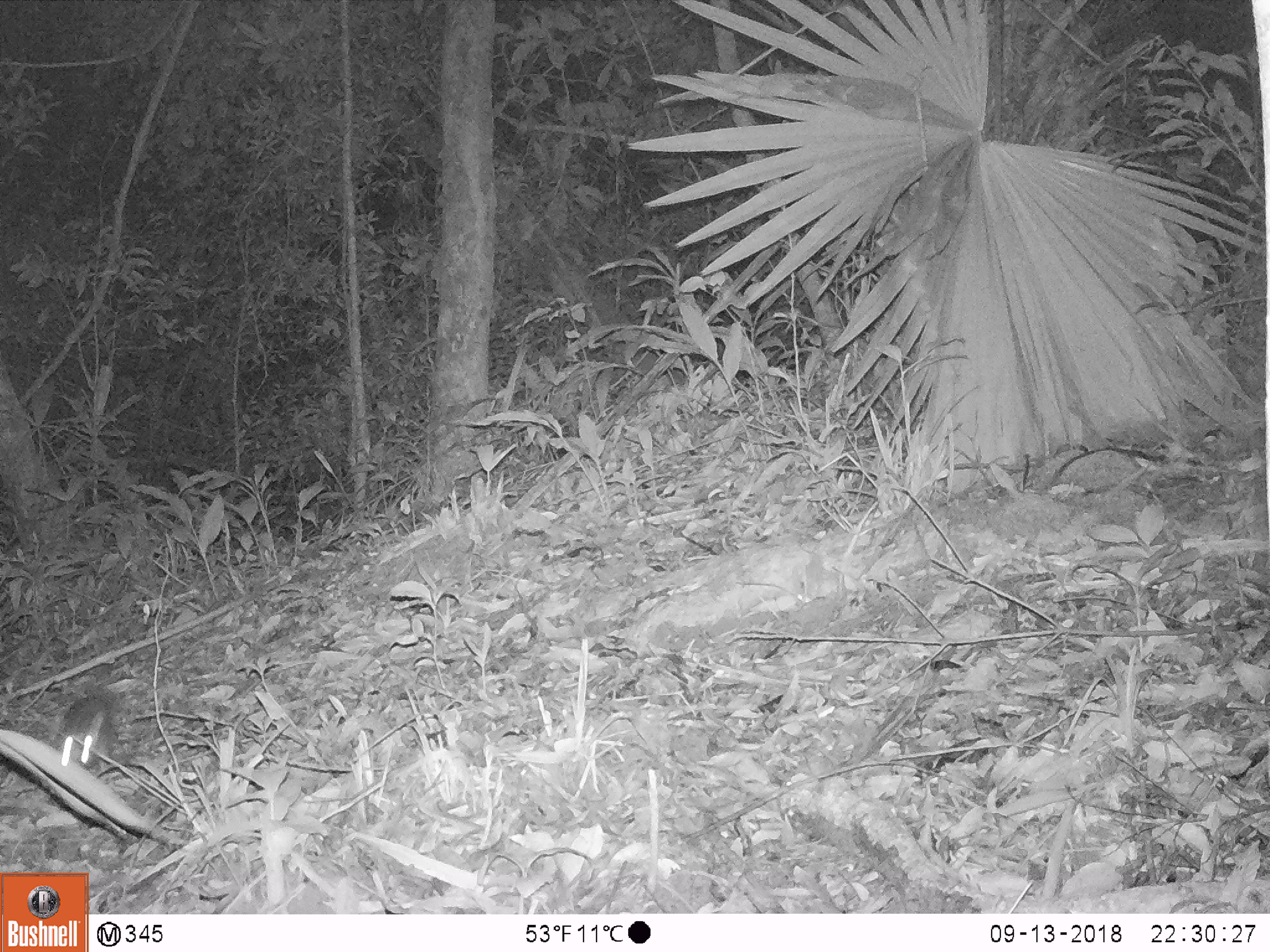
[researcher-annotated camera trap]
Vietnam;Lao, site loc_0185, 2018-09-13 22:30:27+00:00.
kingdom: Animalia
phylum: Chordata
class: Mammalia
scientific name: Mammalia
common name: mammal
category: unidentified small mammal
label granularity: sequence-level